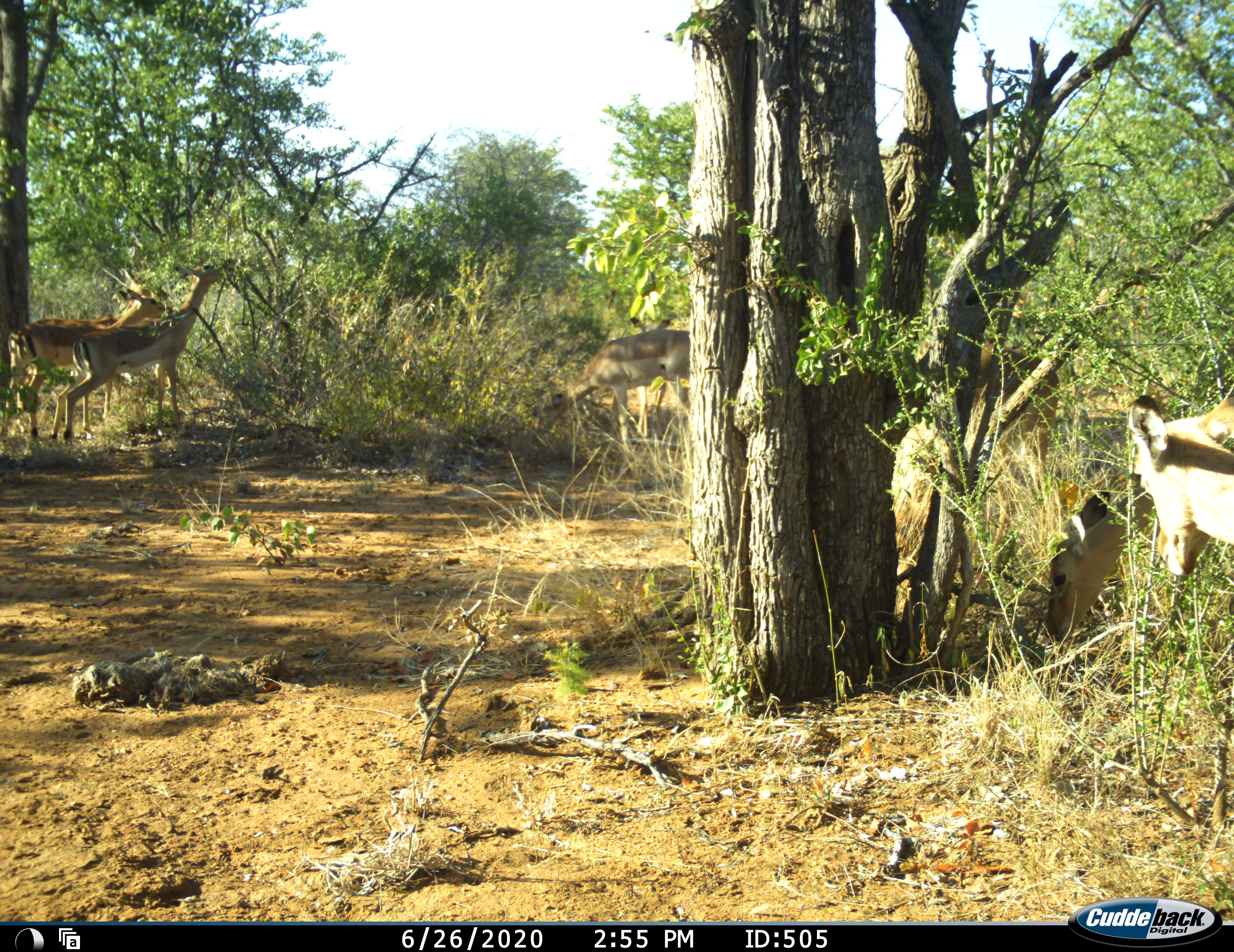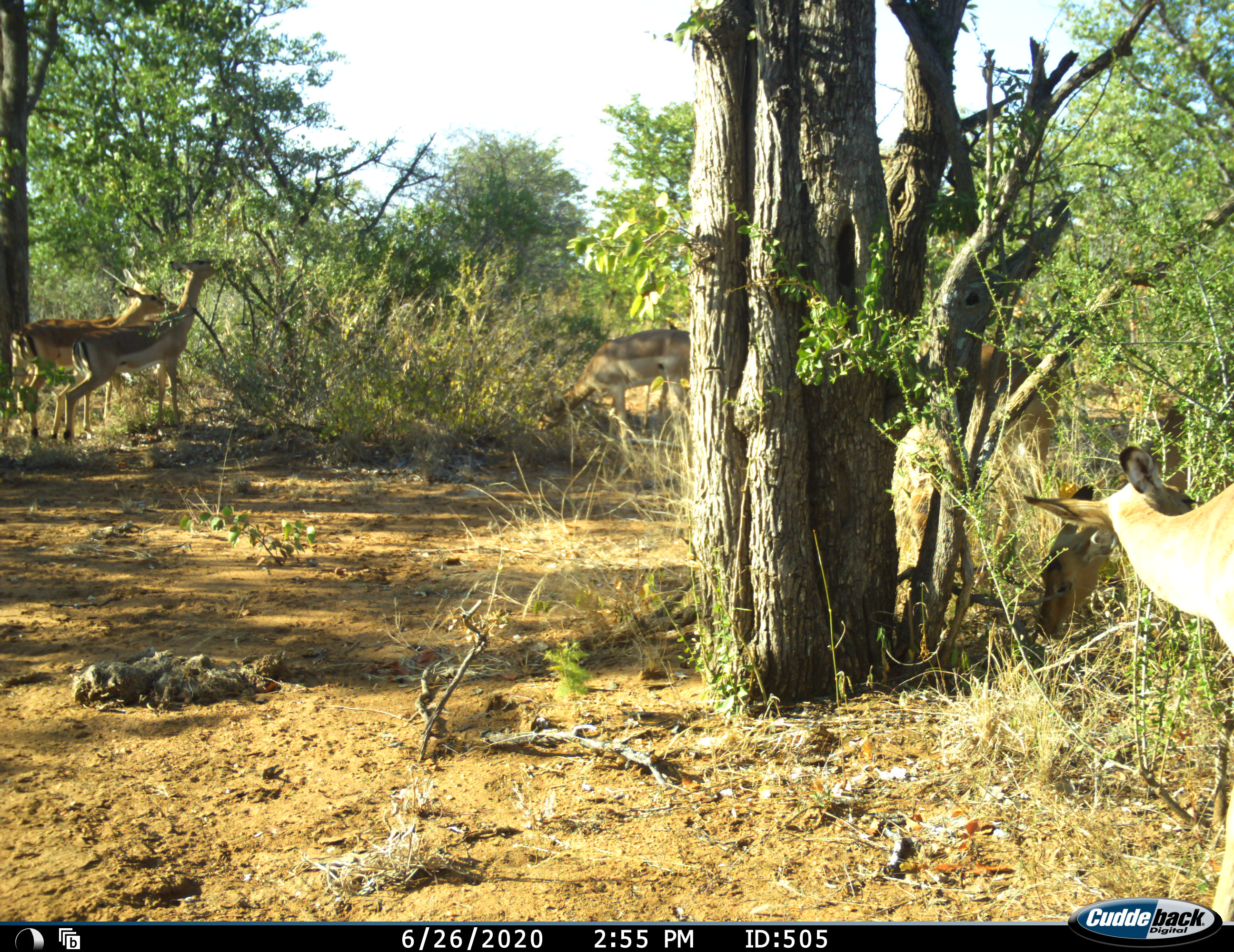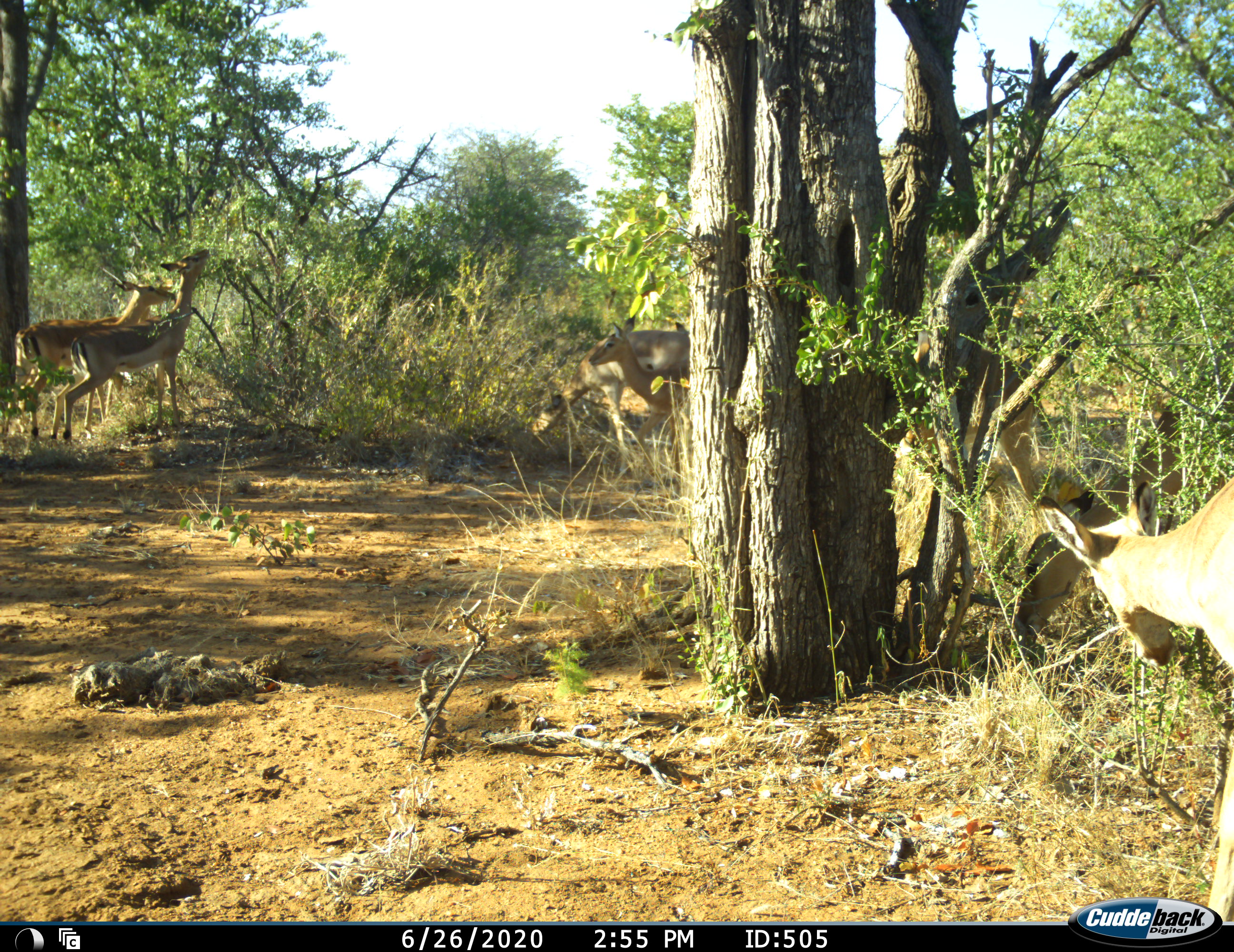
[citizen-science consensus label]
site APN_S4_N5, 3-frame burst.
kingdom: Animalia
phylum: Chordata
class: Mammalia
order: Artiodactyla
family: Bovidae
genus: Aepyceros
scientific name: Aepyceros melampus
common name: impala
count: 7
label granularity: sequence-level